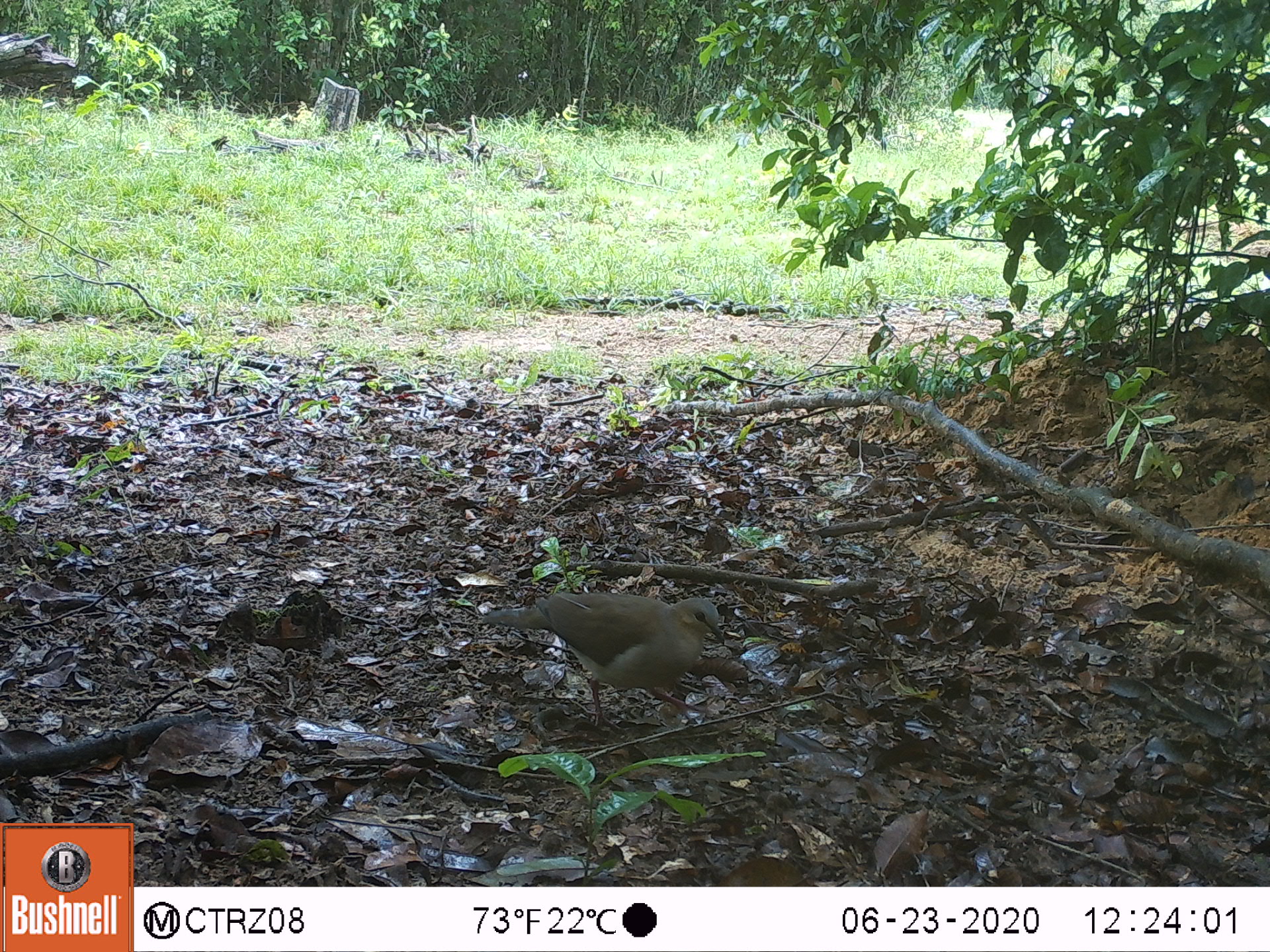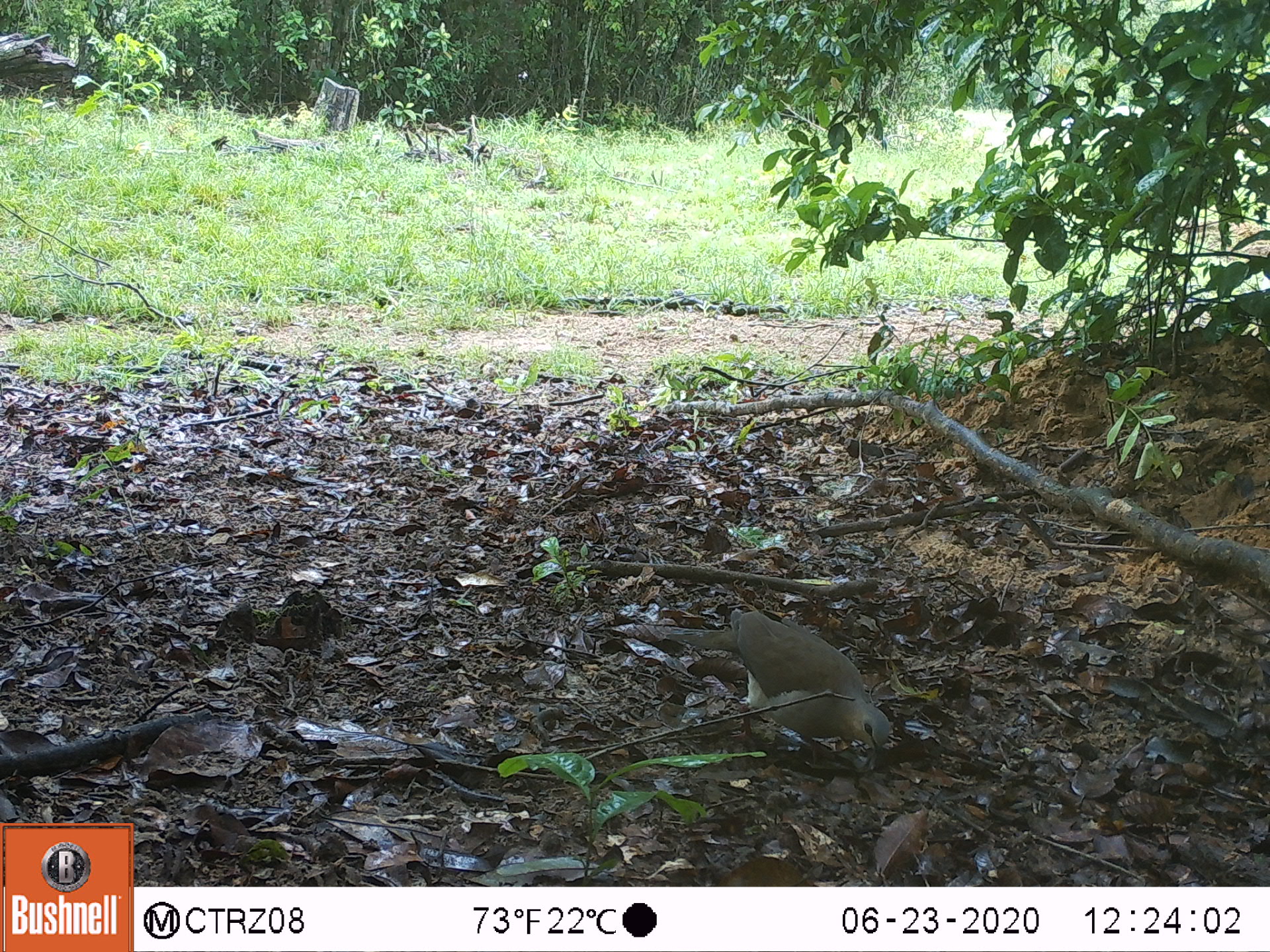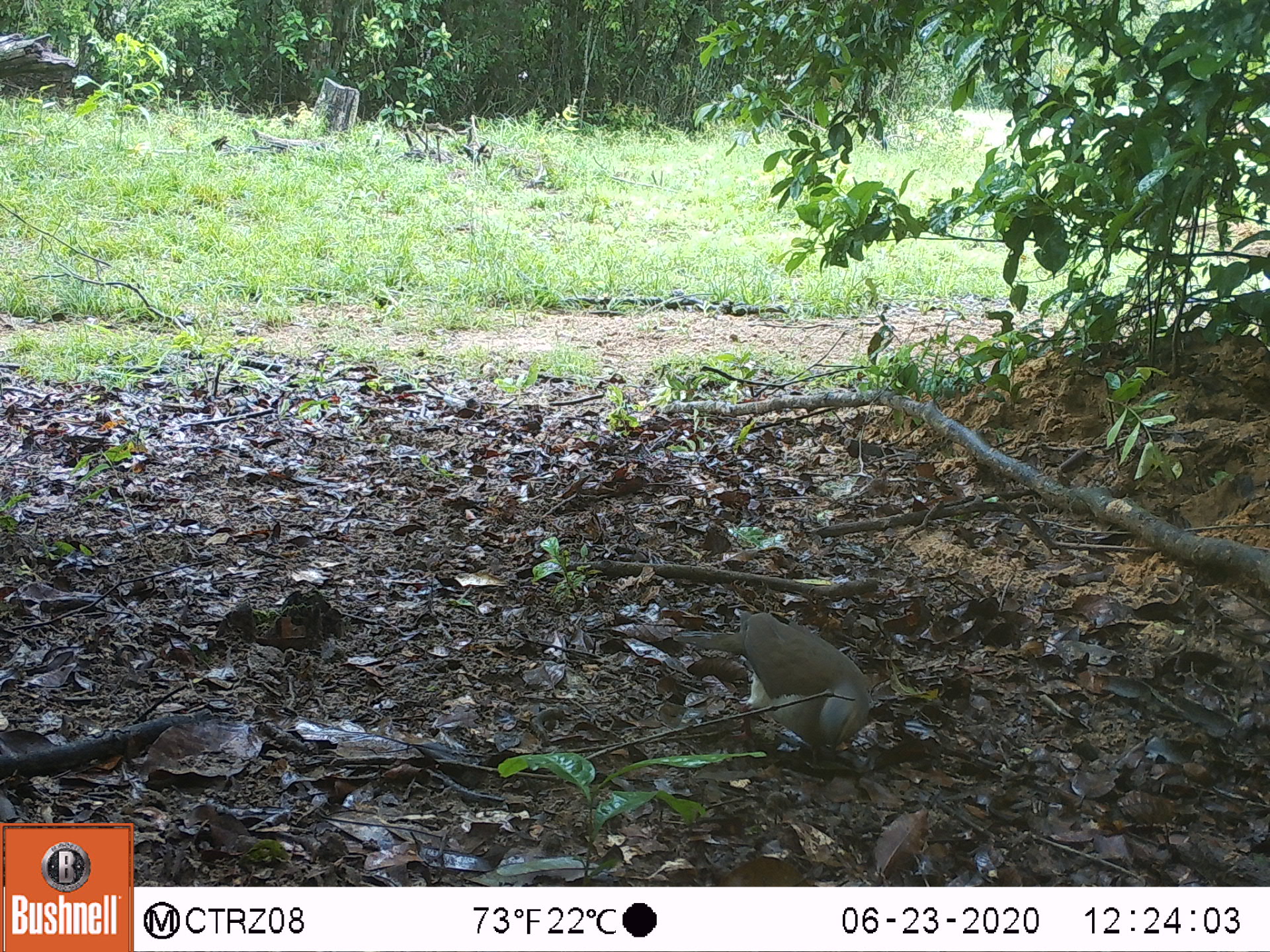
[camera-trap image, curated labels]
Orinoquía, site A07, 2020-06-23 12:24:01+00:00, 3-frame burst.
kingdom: Animalia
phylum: Chordata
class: Aves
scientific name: Aves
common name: bird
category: unknown bird